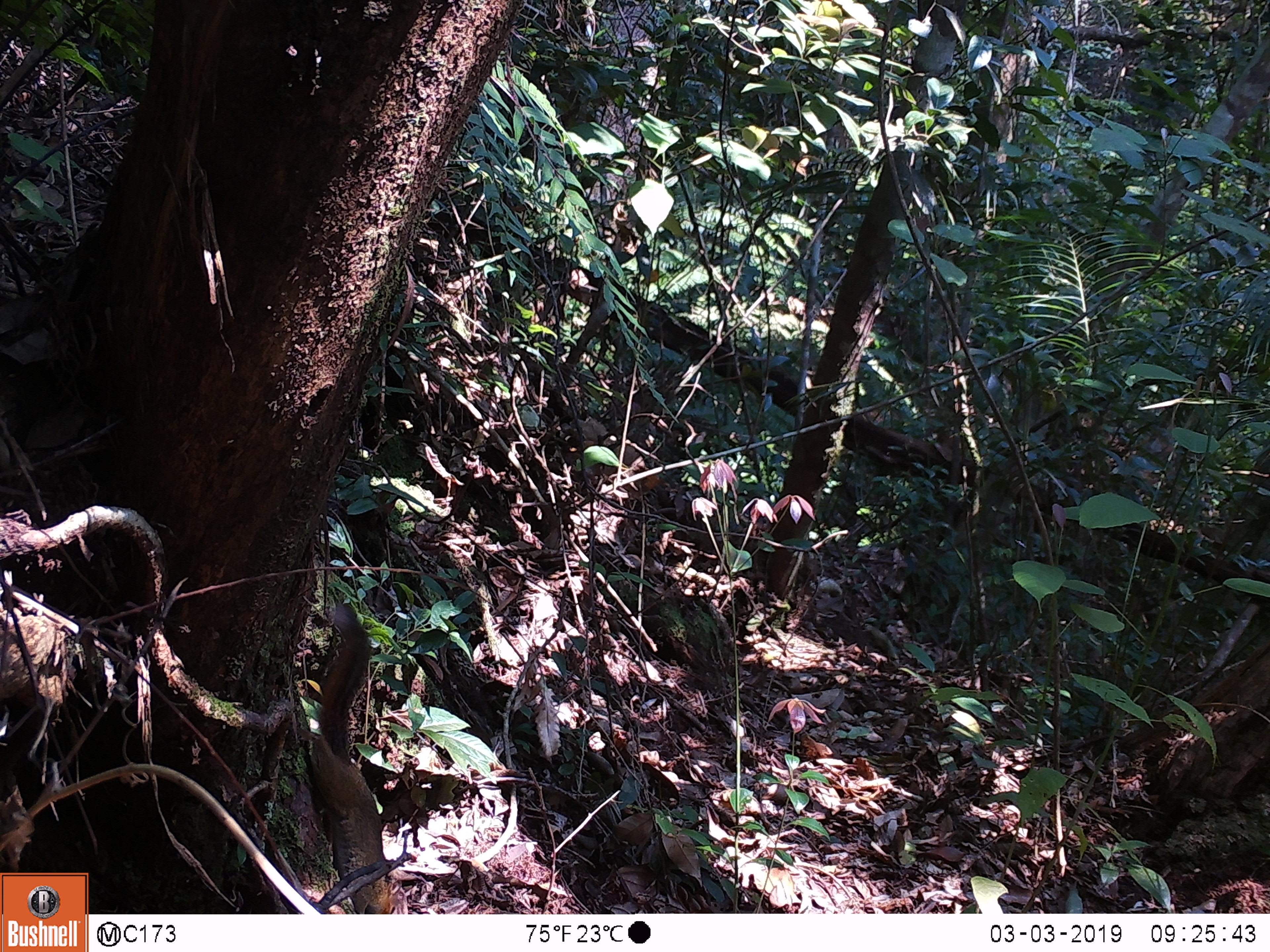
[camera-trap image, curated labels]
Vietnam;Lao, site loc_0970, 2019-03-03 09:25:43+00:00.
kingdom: Animalia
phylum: Chordata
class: Mammalia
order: Rodentia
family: Sciuridae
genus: Dremomys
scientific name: Dremomys rufigenis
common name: red-cheeked squirrel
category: red cheeked squirrel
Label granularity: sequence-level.